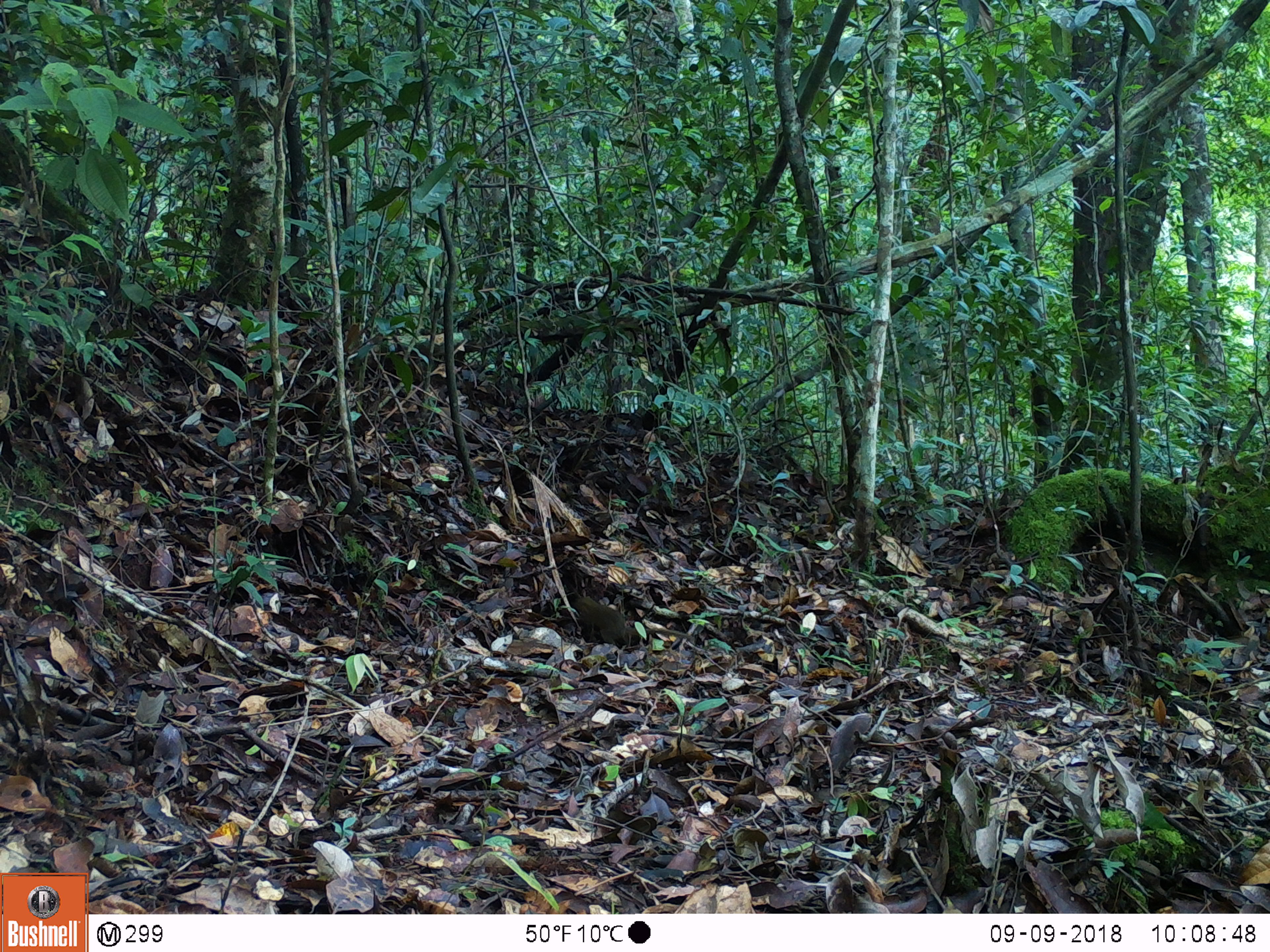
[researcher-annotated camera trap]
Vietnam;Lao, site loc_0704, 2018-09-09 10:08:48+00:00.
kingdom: Animalia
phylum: Chordata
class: Mammalia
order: Scandentia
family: Tupaiidae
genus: Tupaia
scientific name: Tupaia belangeri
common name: northern treeshrew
Northern treeshrew (Tupaia belangeri). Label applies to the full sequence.